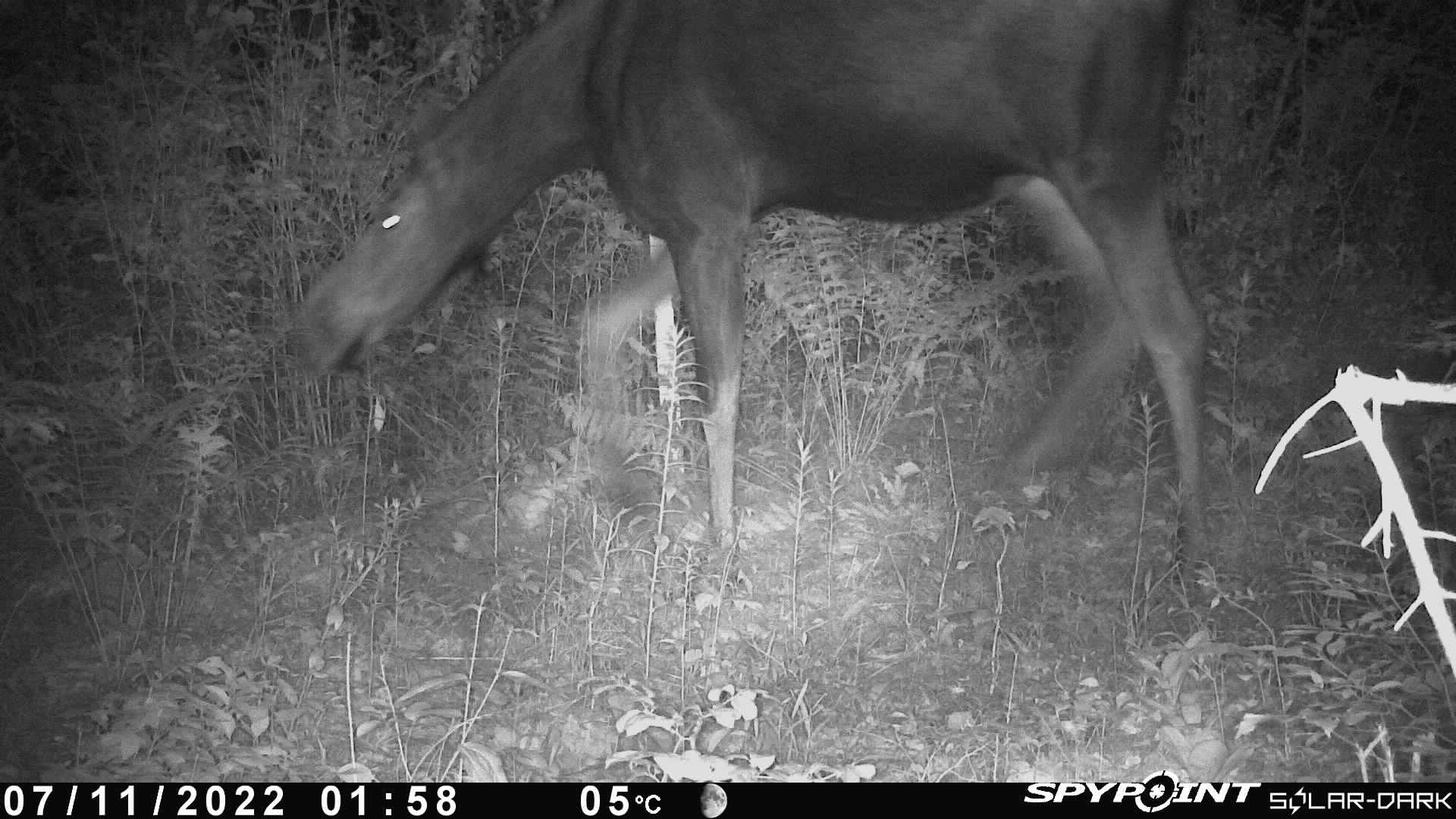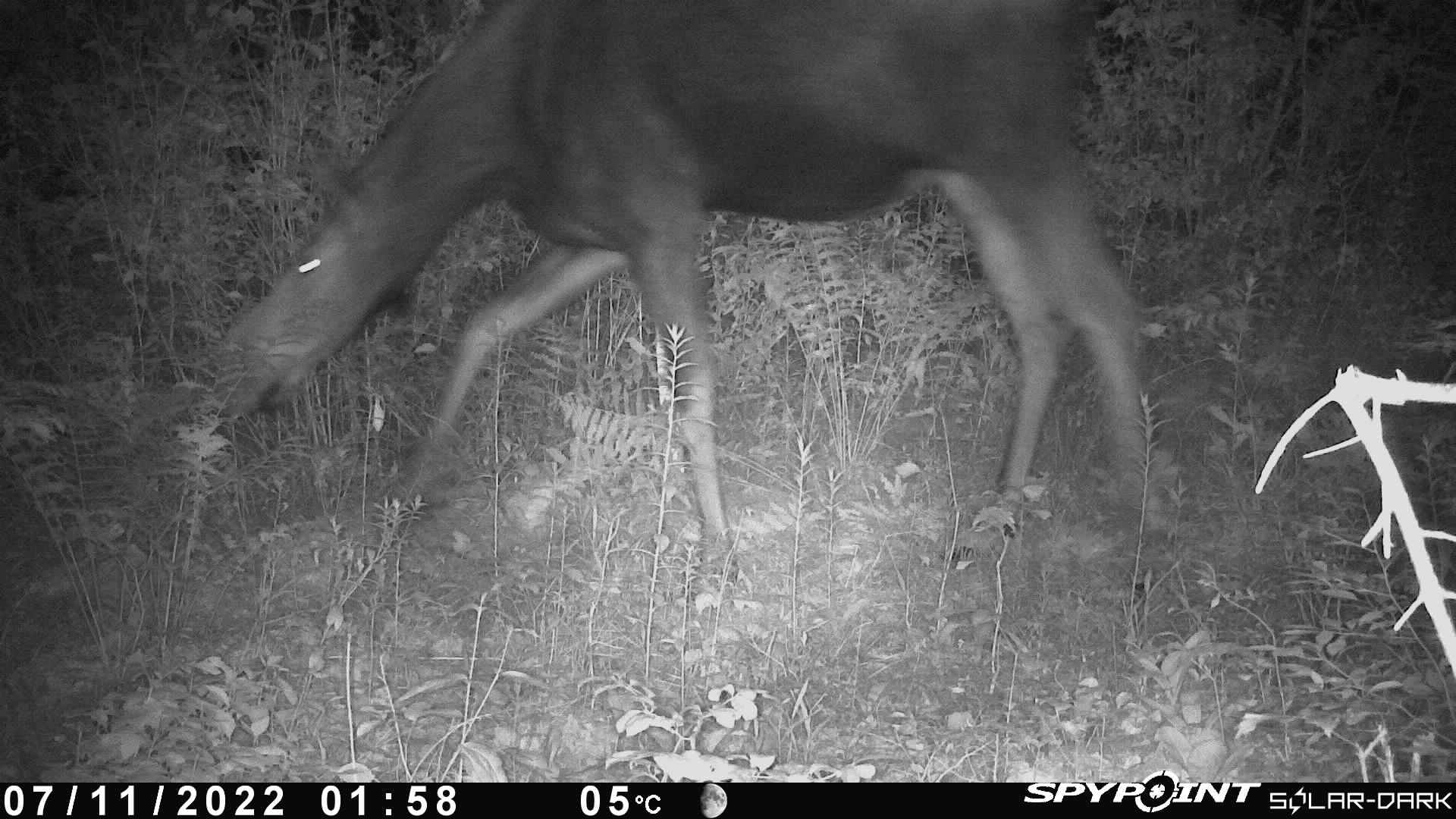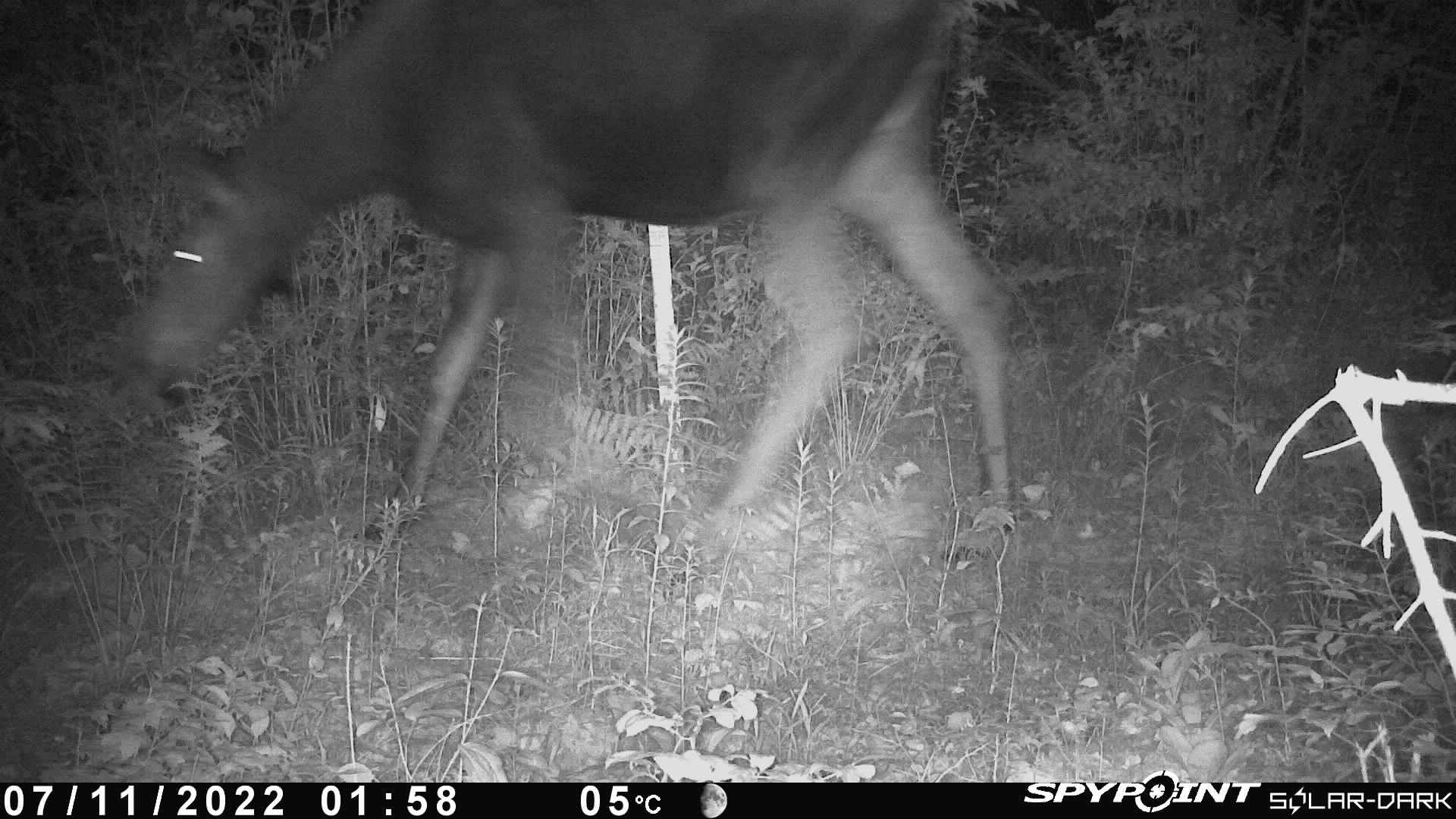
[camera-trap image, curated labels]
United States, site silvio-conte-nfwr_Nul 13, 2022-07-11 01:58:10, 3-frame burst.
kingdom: Animalia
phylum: Chordata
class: Mammalia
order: Artiodactyla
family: Cervidae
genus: Alces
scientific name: Alces alces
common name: moose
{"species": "moose (Alces alces)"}